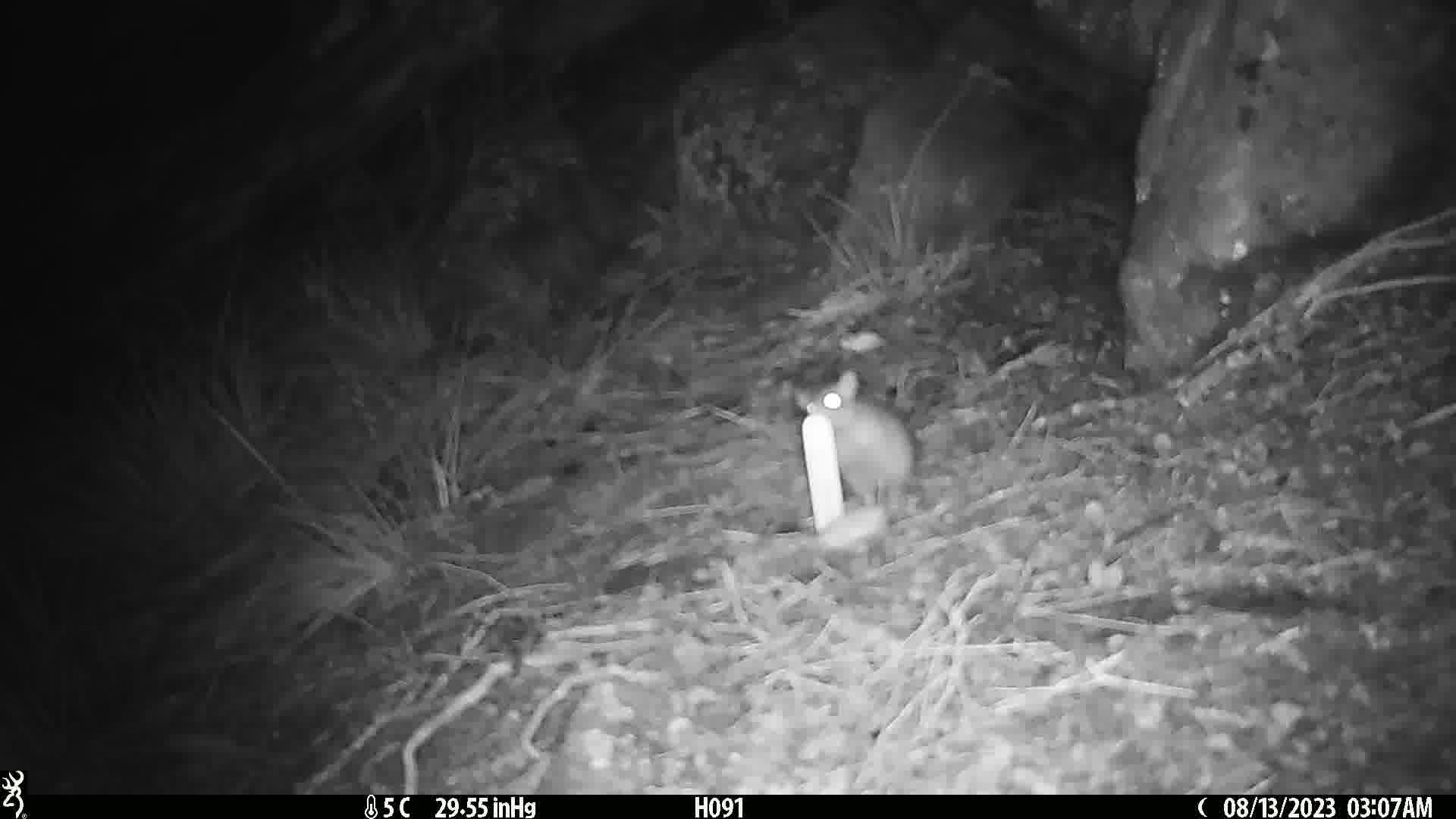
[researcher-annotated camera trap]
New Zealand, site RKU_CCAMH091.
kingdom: Animalia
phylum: Chordata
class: Mammalia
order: Rodentia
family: Muridae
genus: Rattus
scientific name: Rattus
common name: rat